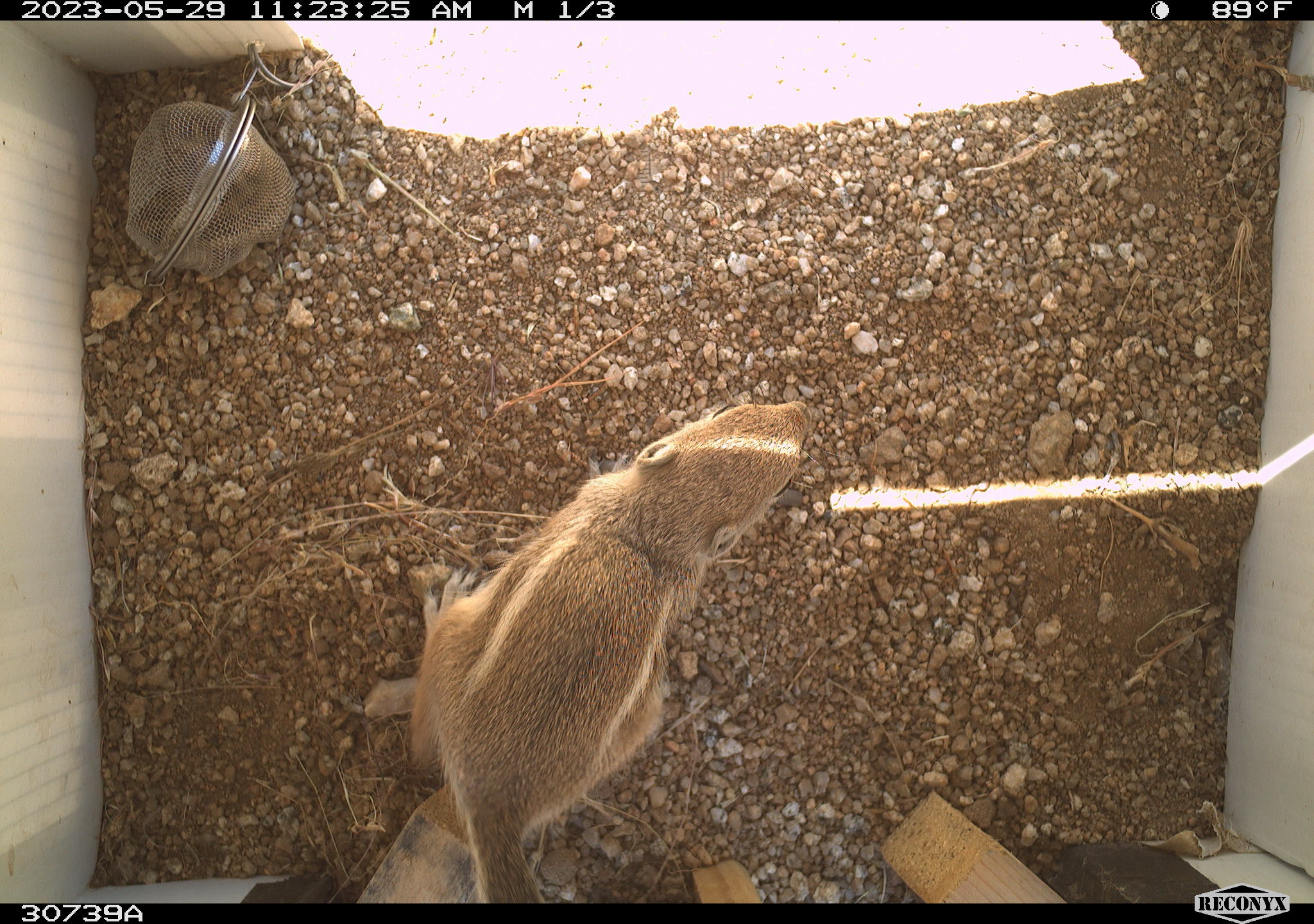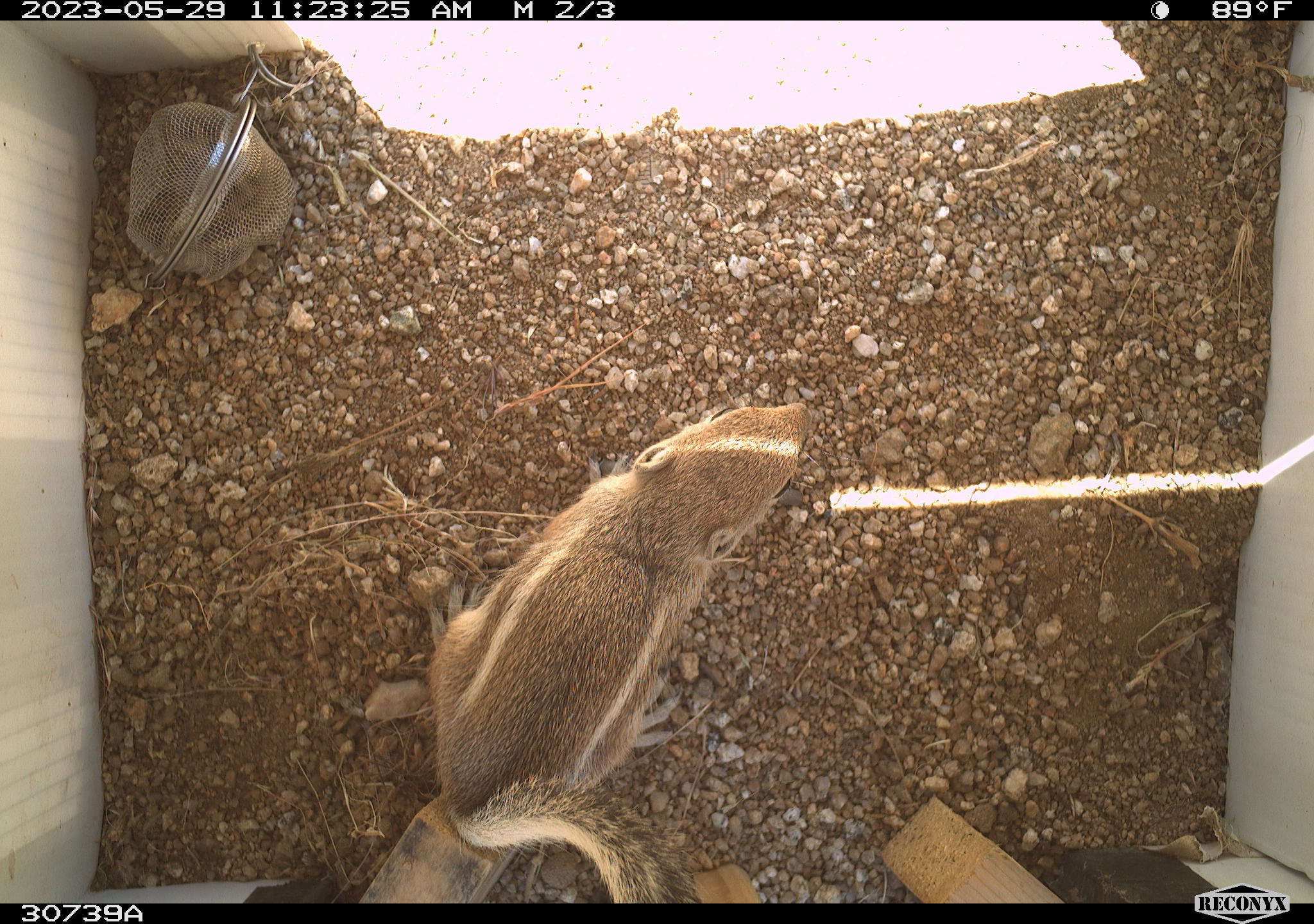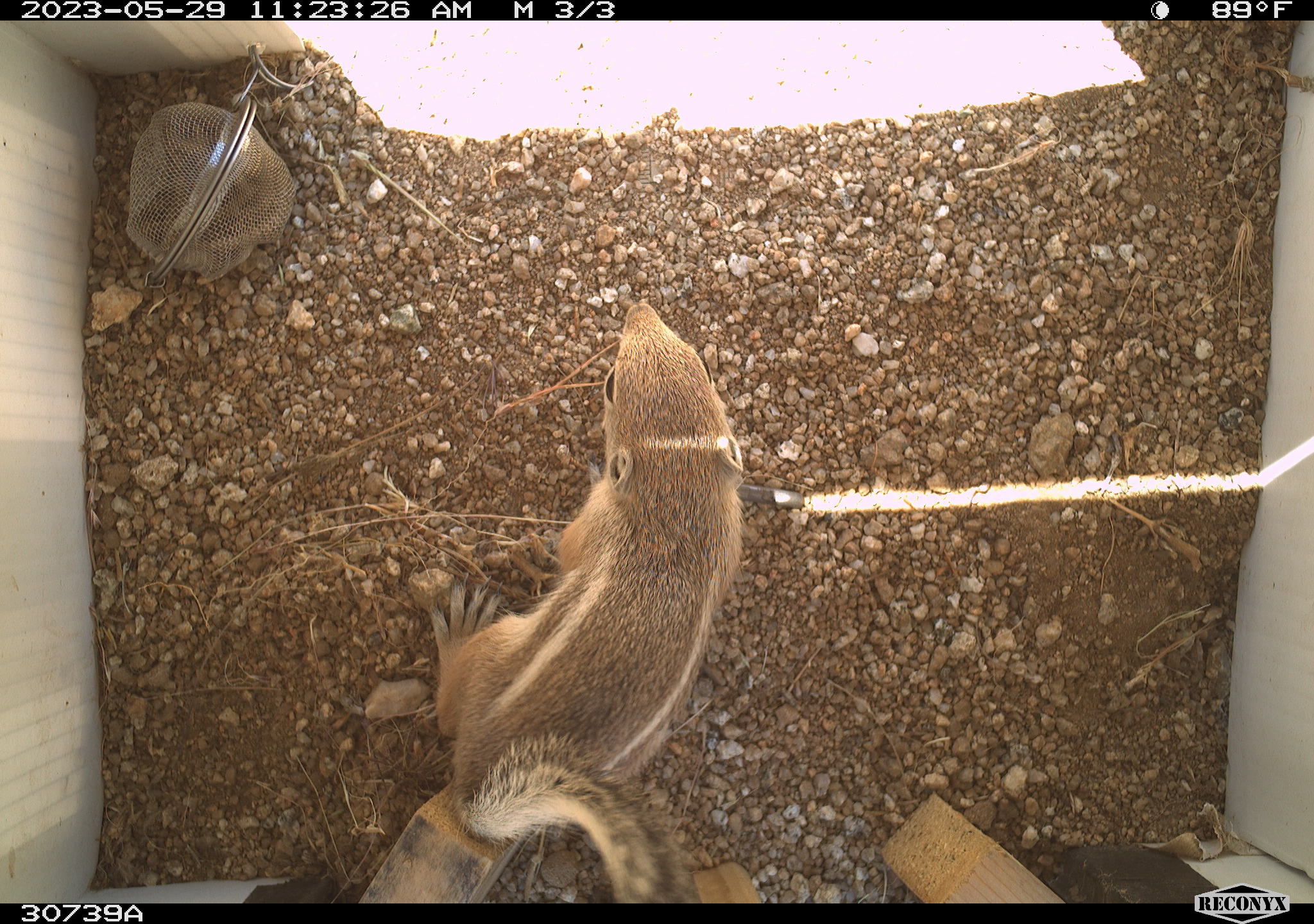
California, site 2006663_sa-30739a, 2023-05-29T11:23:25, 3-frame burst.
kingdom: Animalia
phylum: Chordata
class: Mammalia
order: Rodentia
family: Sciuridae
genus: Ammospermophilus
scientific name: Ammospermophilus leucurus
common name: white-tailed antelope squirrel